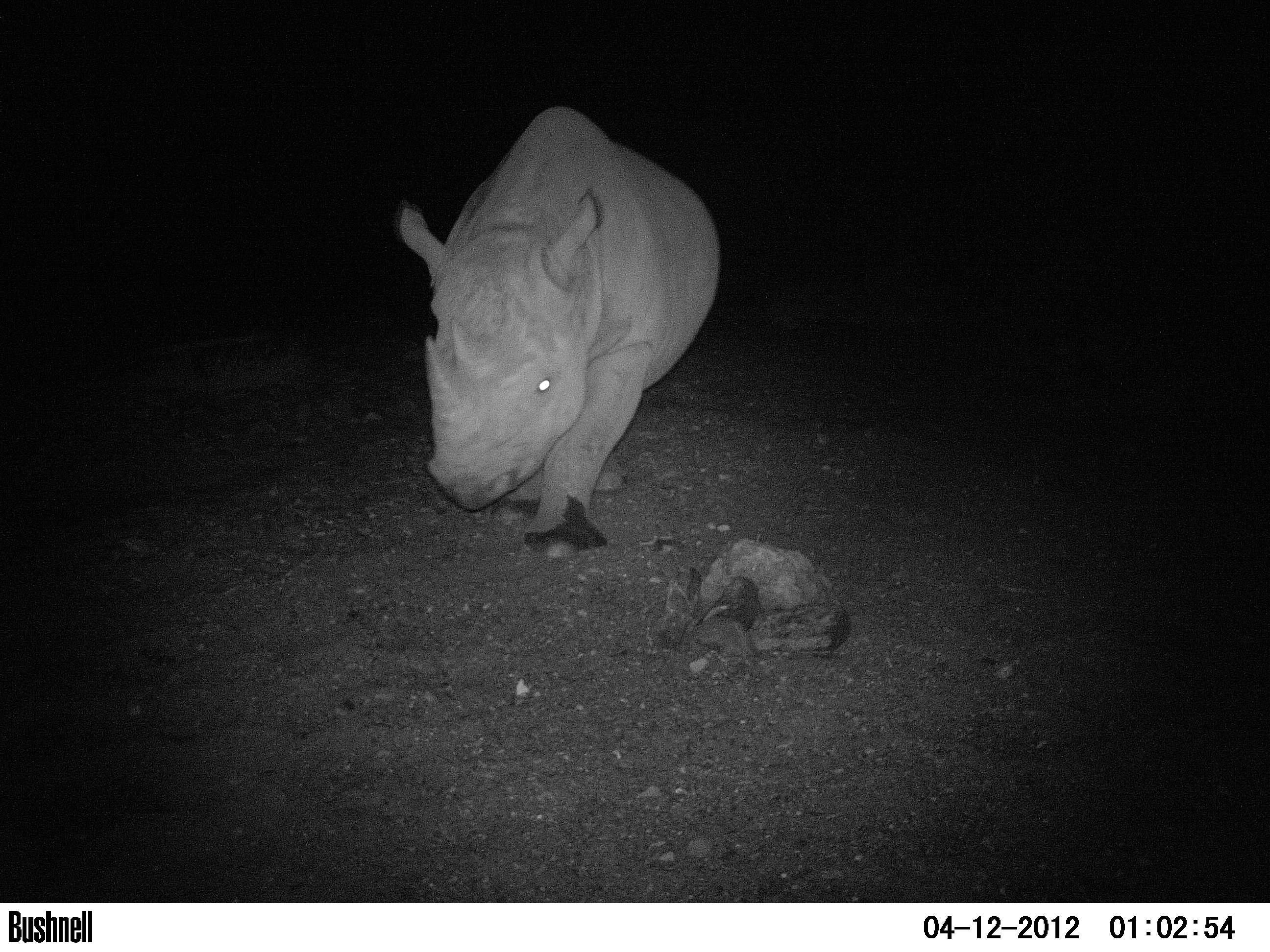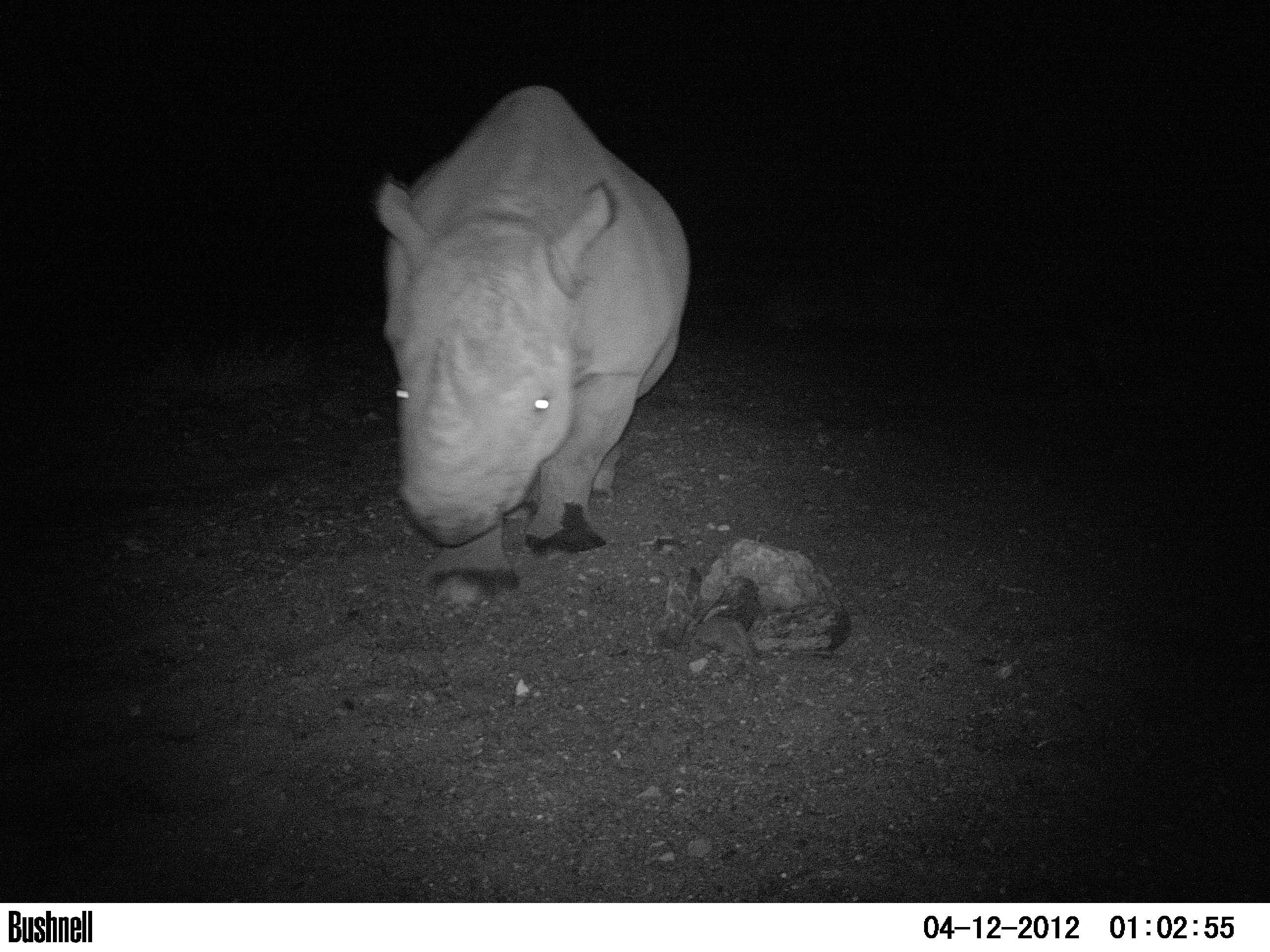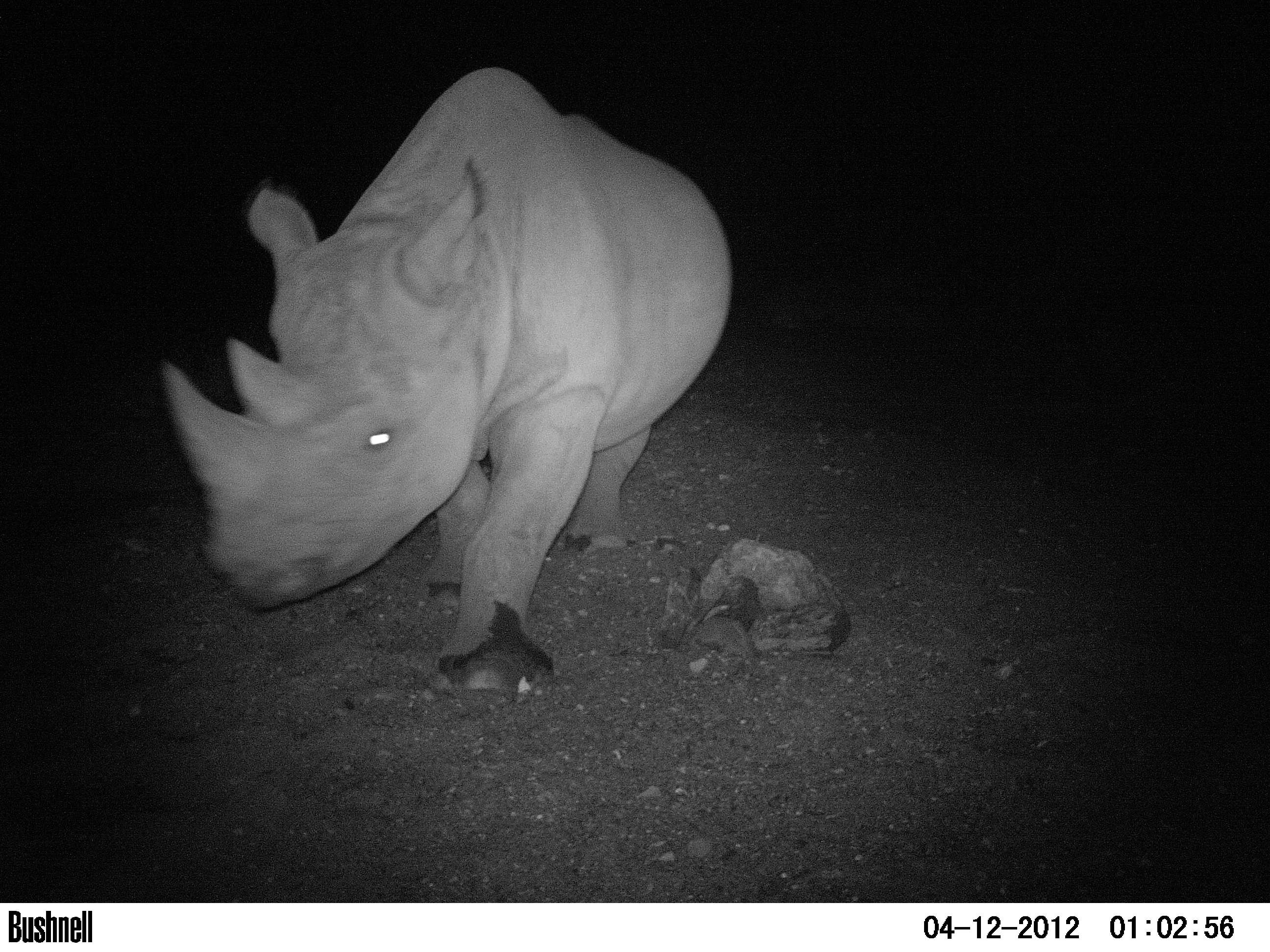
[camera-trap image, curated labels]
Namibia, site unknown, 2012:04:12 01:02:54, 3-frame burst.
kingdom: Animalia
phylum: Chordata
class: Mammalia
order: Perissodactyla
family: Rhinocerotidae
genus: Diceros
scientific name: Diceros bicornis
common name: black rhinoceros